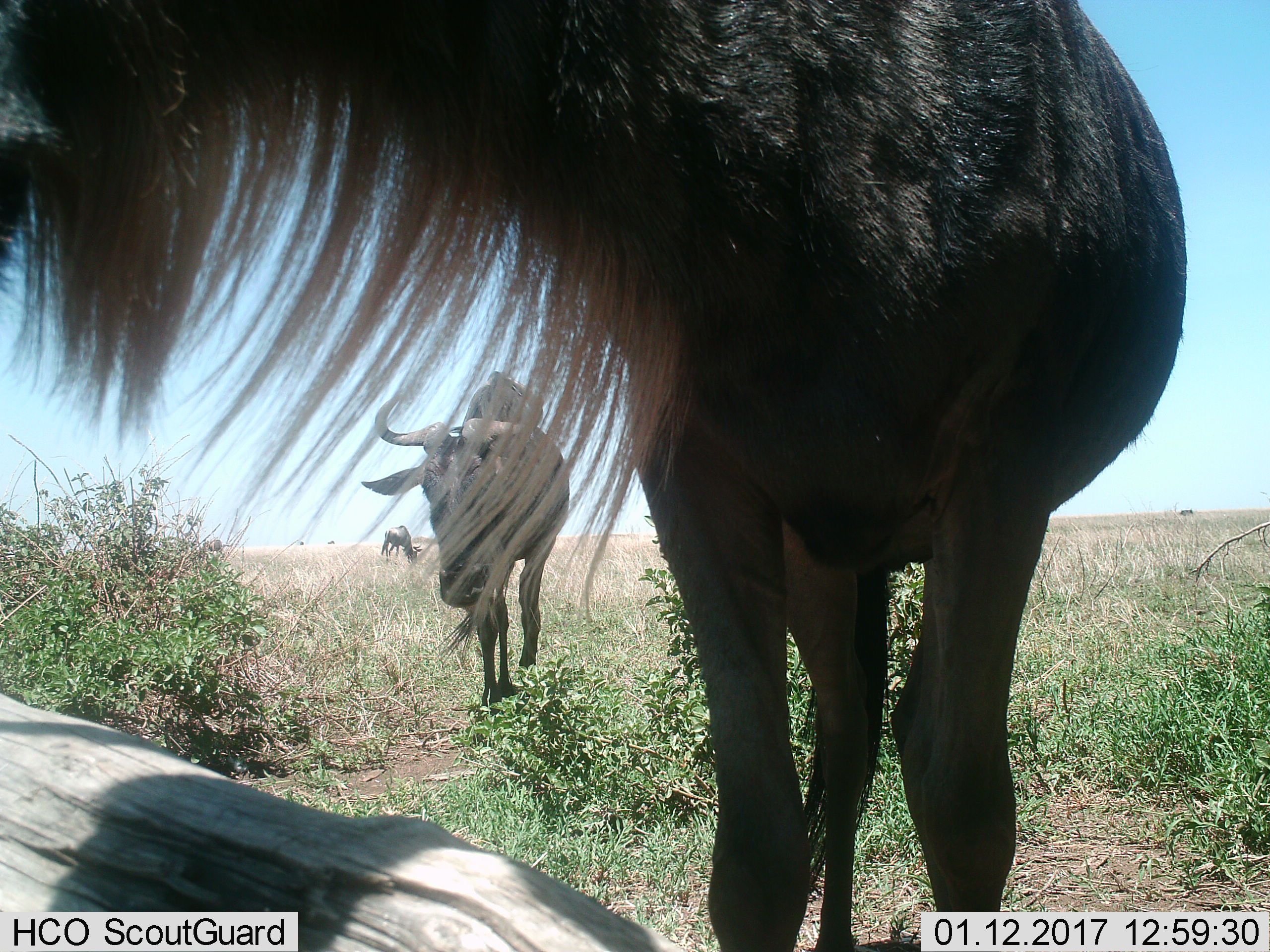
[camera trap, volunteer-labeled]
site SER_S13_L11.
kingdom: Animalia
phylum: Chordata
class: Mammalia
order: Artiodactyla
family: Bovidae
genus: Connochaetes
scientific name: Connochaetes taurinus taurinus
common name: blue wildebeest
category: wildebeestblue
Wildebeestblue (blue wildebeest) (Connochaetes taurinus taurinus), count 3. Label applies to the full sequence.